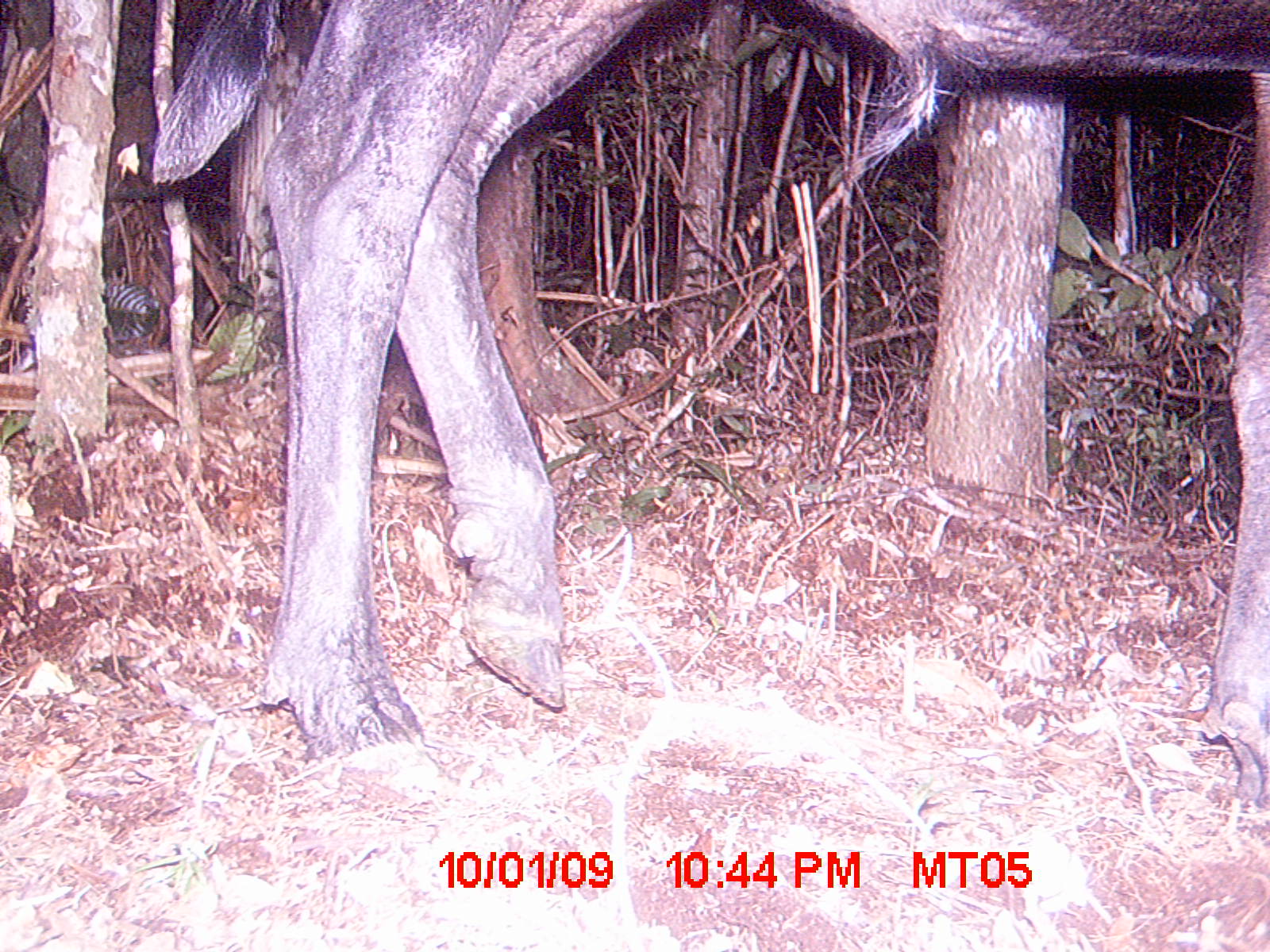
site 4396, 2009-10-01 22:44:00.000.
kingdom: Animalia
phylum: Chordata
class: Mammalia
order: Artiodactyla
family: Bovidae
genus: Bos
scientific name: Bos taurus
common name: domestic cattle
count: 1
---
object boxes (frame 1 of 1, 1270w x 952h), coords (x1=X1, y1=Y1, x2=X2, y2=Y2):
bos taurus: (x1=146, y1=0, x2=1264, y2=815)